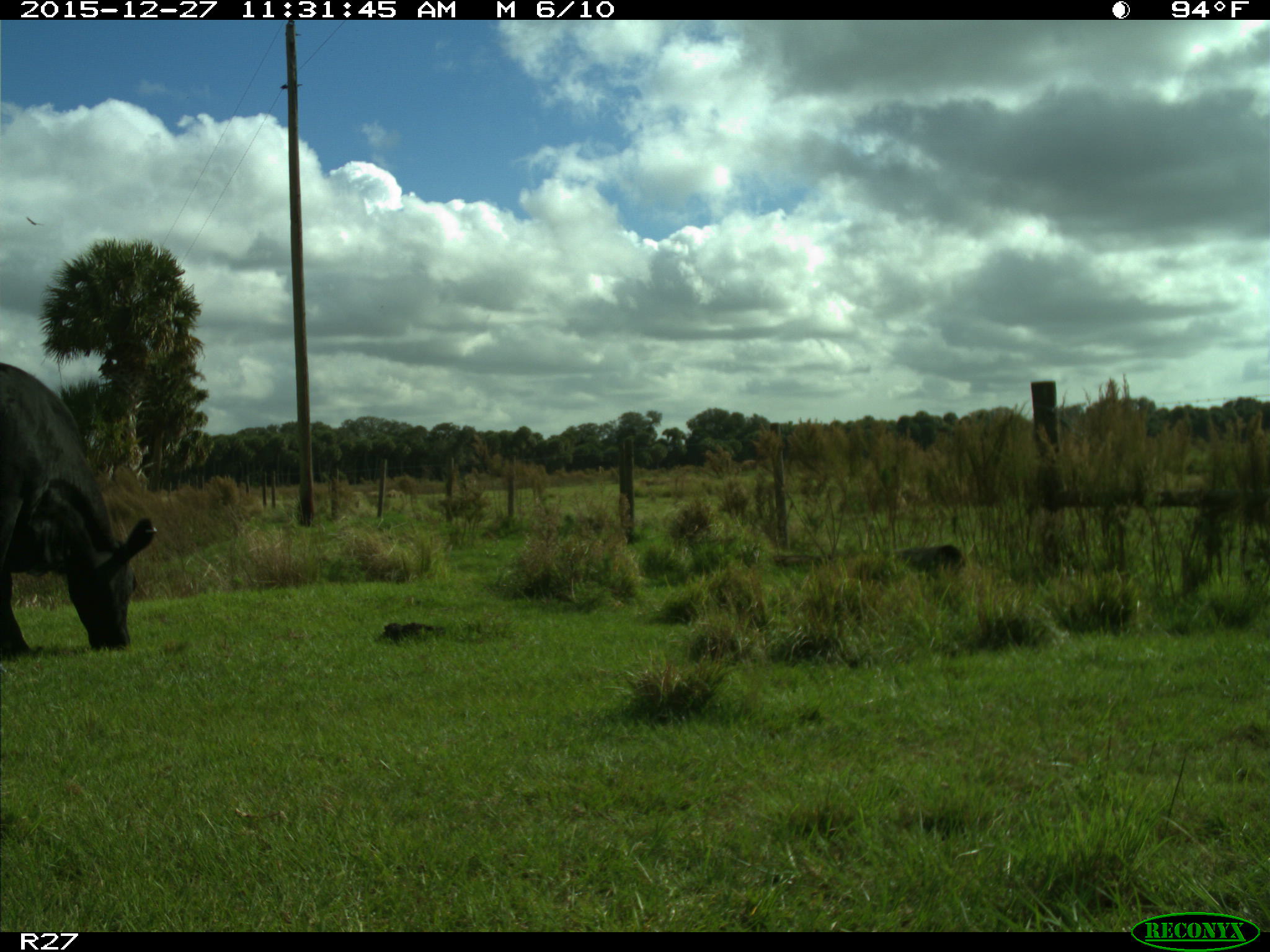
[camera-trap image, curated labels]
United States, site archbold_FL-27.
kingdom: Animalia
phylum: Chordata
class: Mammalia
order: Artiodactyla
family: Bovidae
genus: Bos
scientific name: Bos taurus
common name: domestic cow